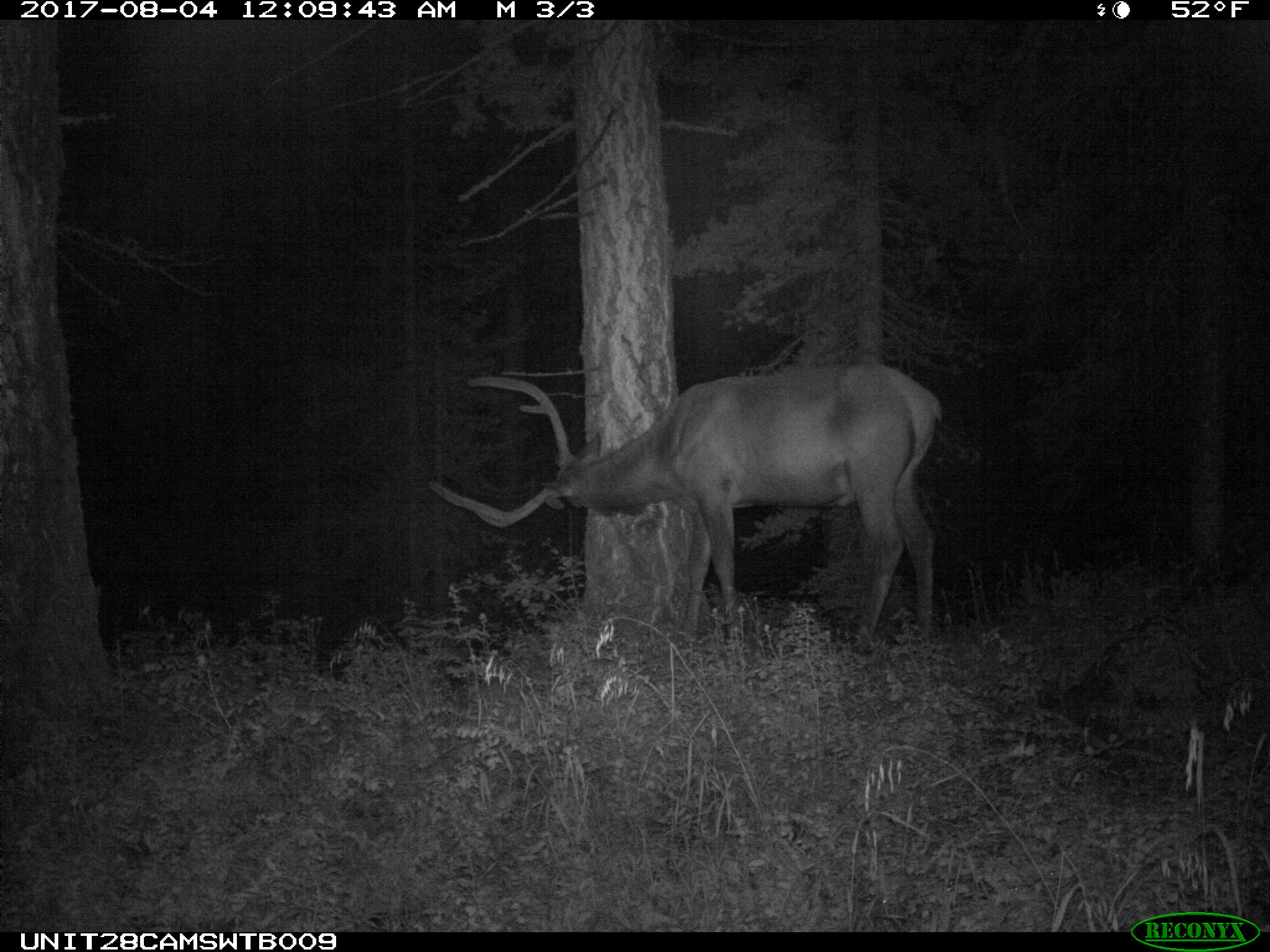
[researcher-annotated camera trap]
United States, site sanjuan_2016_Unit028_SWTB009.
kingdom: Animalia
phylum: Chordata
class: Mammalia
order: Artiodactyla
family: Cervidae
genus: Cervus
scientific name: Cervus elaphus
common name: red deer